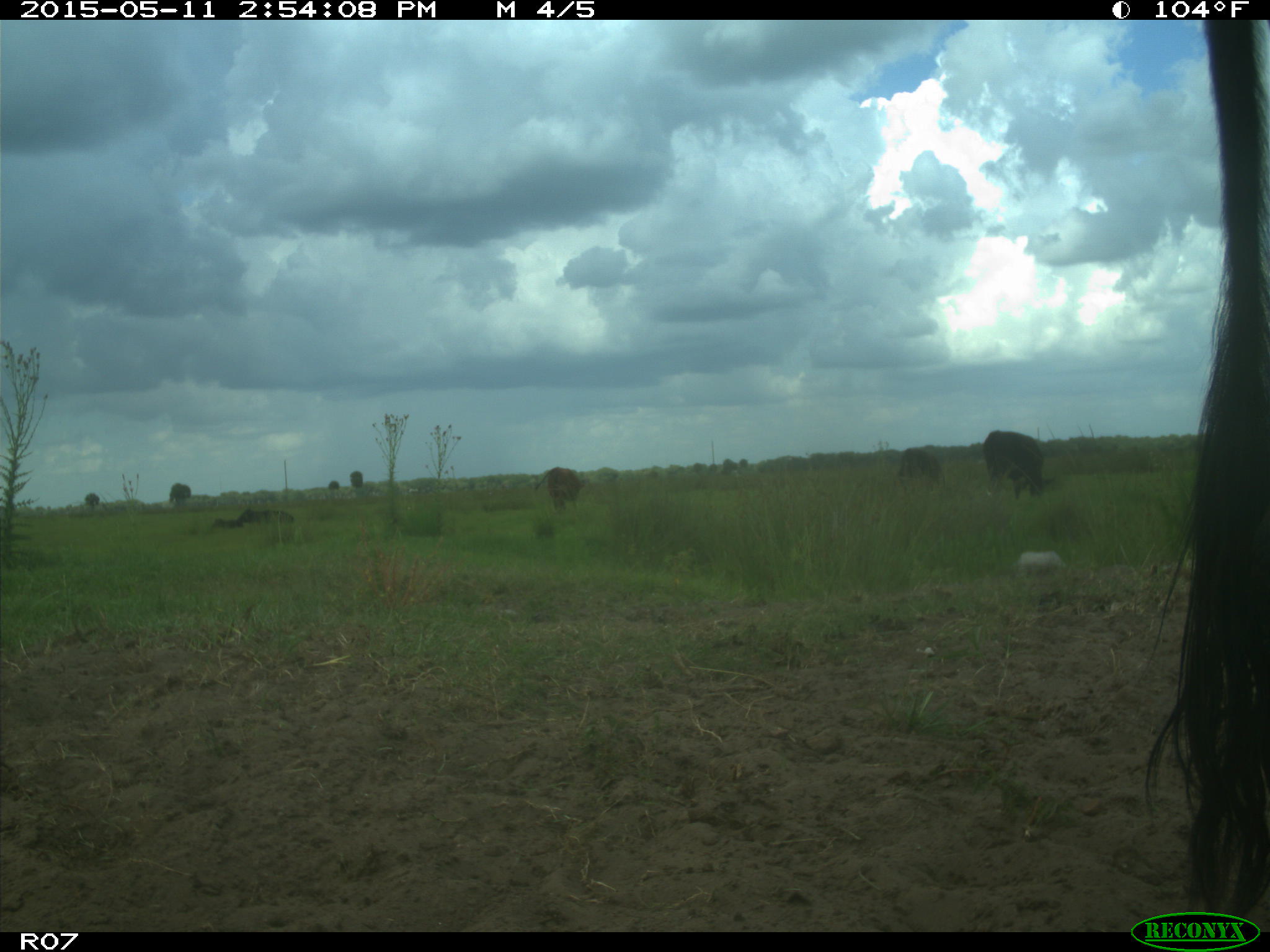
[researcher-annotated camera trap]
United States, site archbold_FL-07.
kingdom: Animalia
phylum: Chordata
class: Mammalia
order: Artiodactyla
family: Bovidae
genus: Bos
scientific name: Bos taurus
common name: domestic cow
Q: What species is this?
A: Bos taurus (domestic cow).